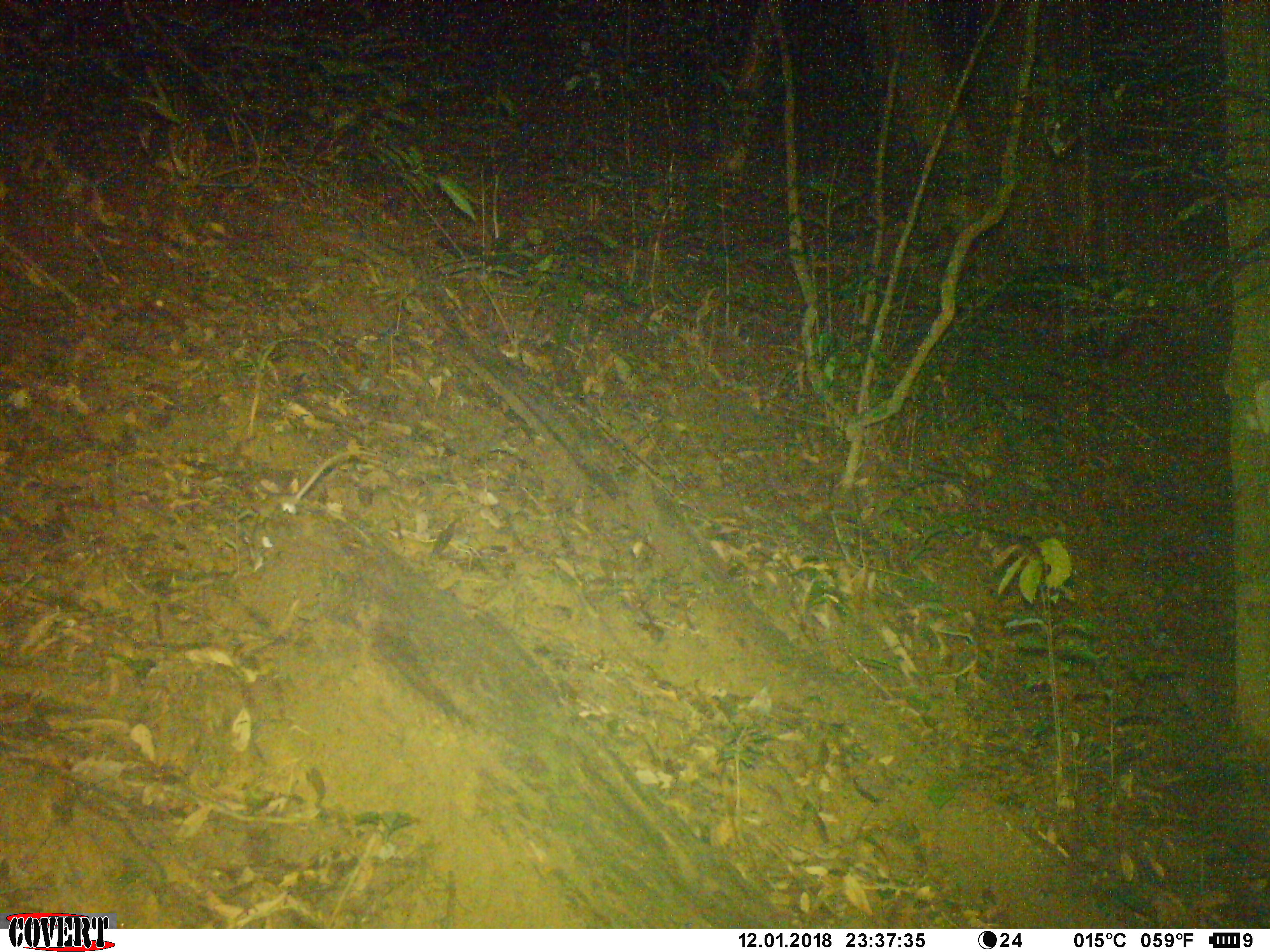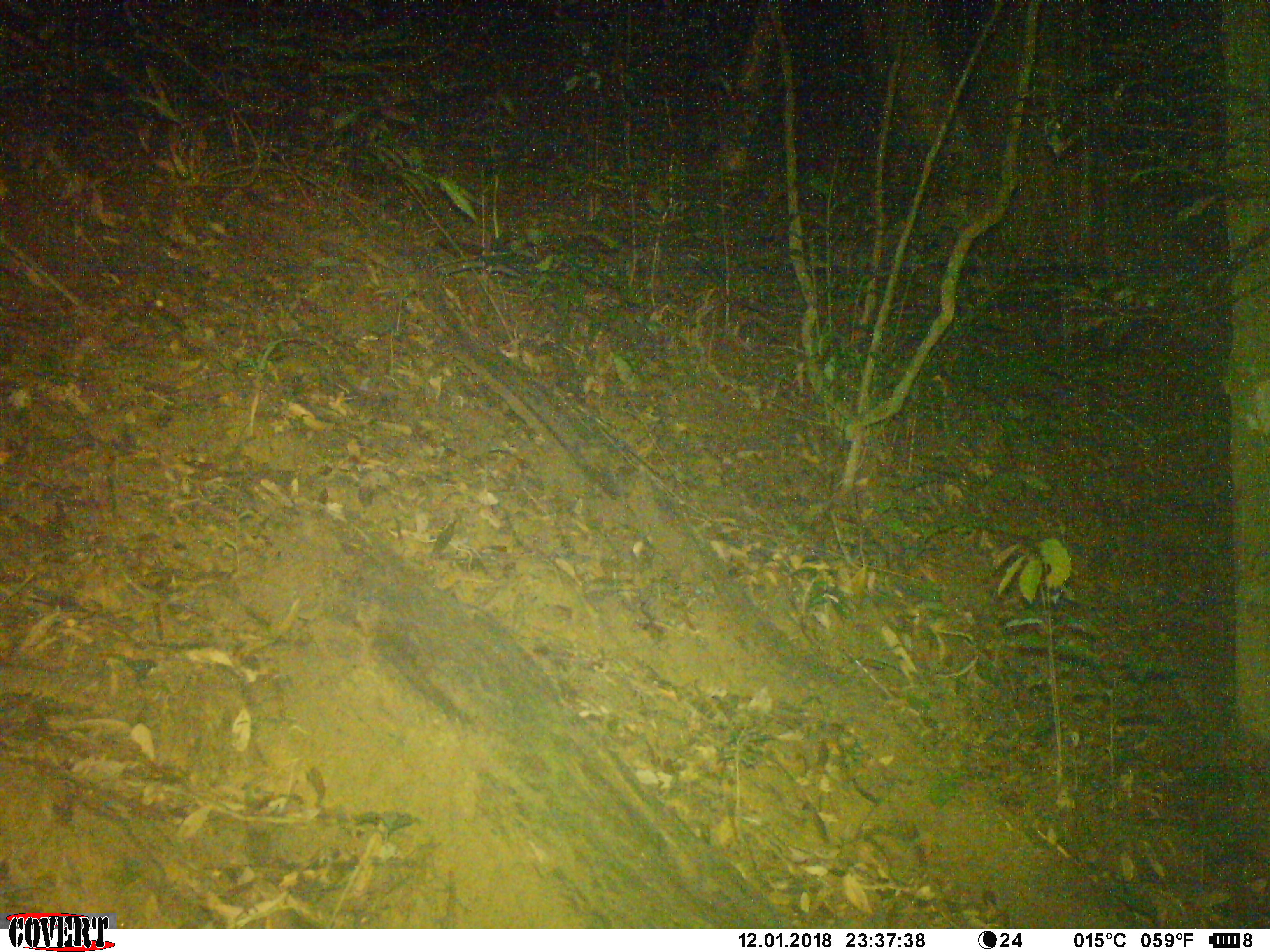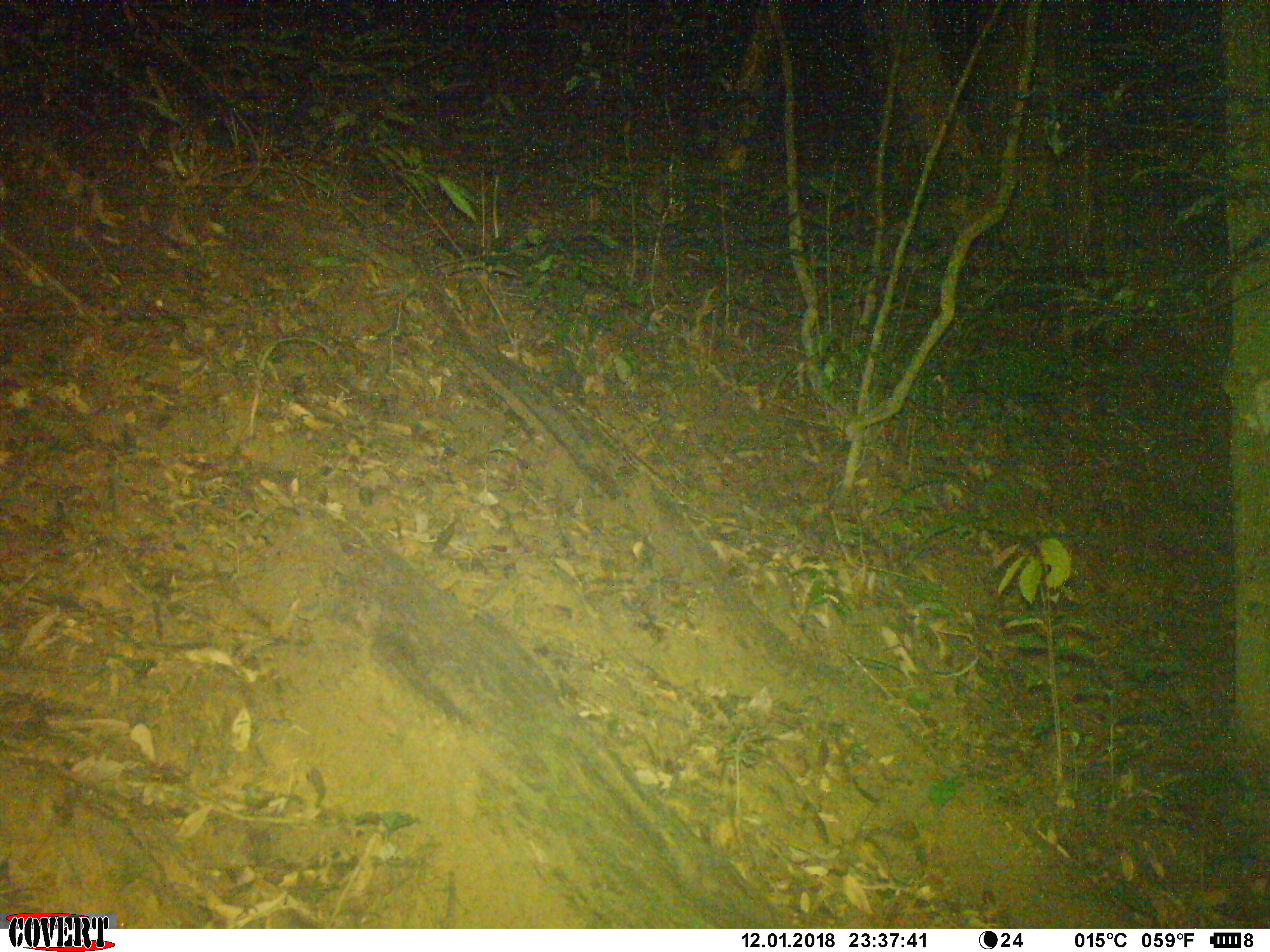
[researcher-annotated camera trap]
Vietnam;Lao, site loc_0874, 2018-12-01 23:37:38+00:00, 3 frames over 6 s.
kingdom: Animalia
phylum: Chordata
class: Mammalia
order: Rodentia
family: Muridae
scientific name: Muridae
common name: old-world mice and rats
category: unidentified murid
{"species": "unidentified murid (old-world mice and rats) (Muridae)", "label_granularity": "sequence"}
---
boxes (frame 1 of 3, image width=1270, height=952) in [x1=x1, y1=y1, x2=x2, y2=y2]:
unidentified murid: [x1=249, y1=450, x2=376, y2=571]